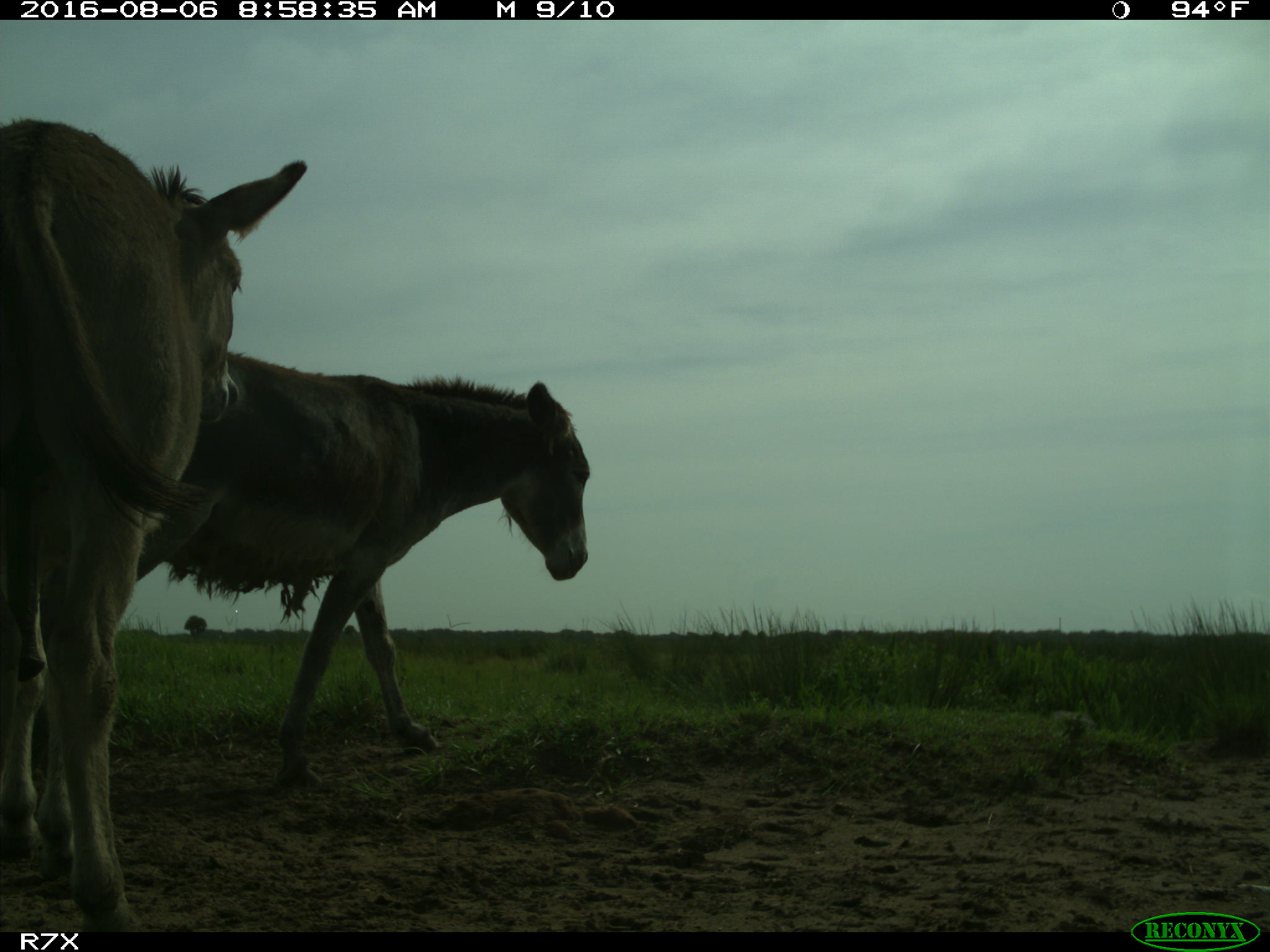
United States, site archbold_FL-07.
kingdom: Animalia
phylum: Chordata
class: Mammalia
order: Perissodactyla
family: Equidae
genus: Equus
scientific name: Equus africanus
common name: african wild ass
Equus africanus (african wild ass).